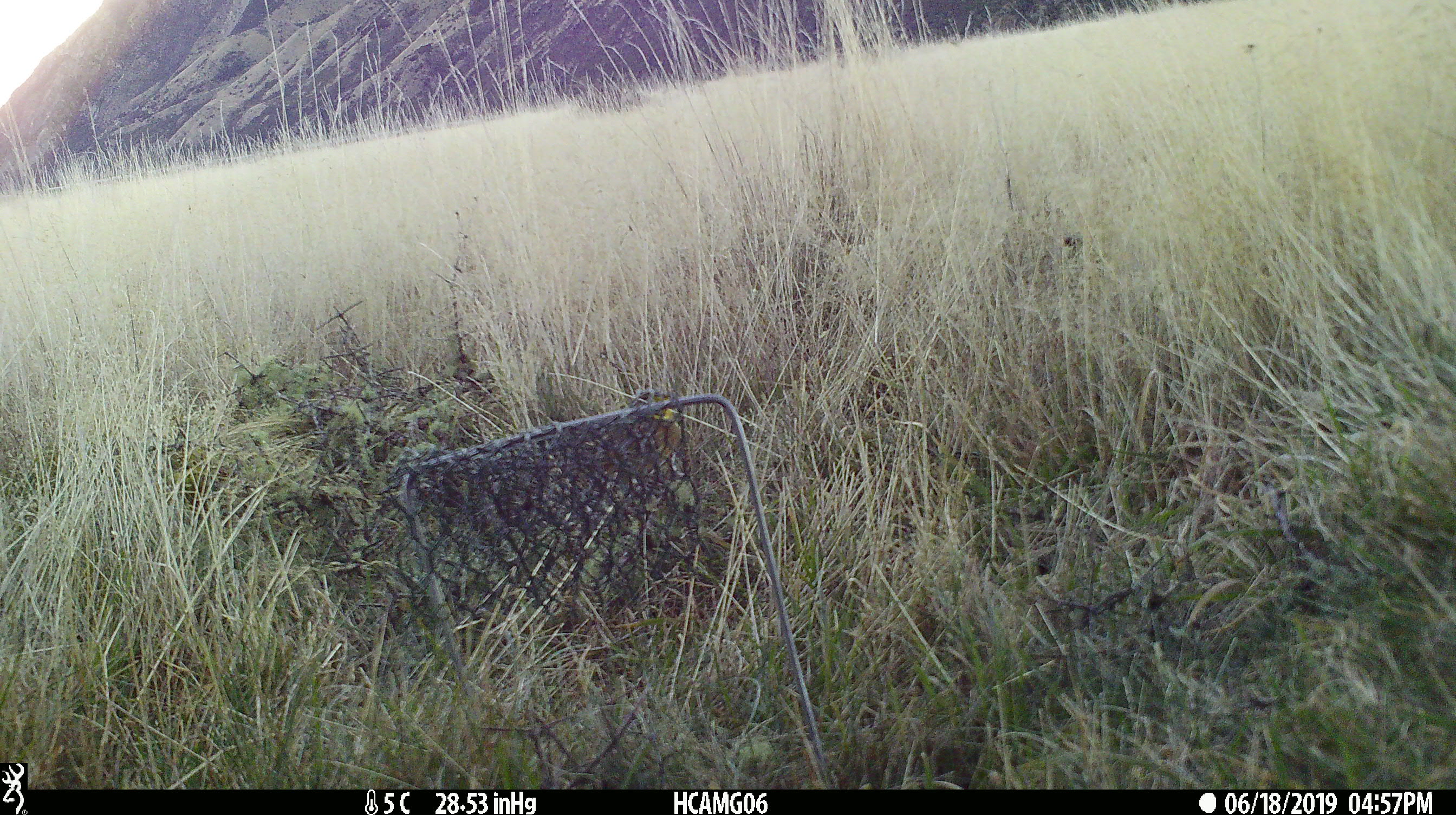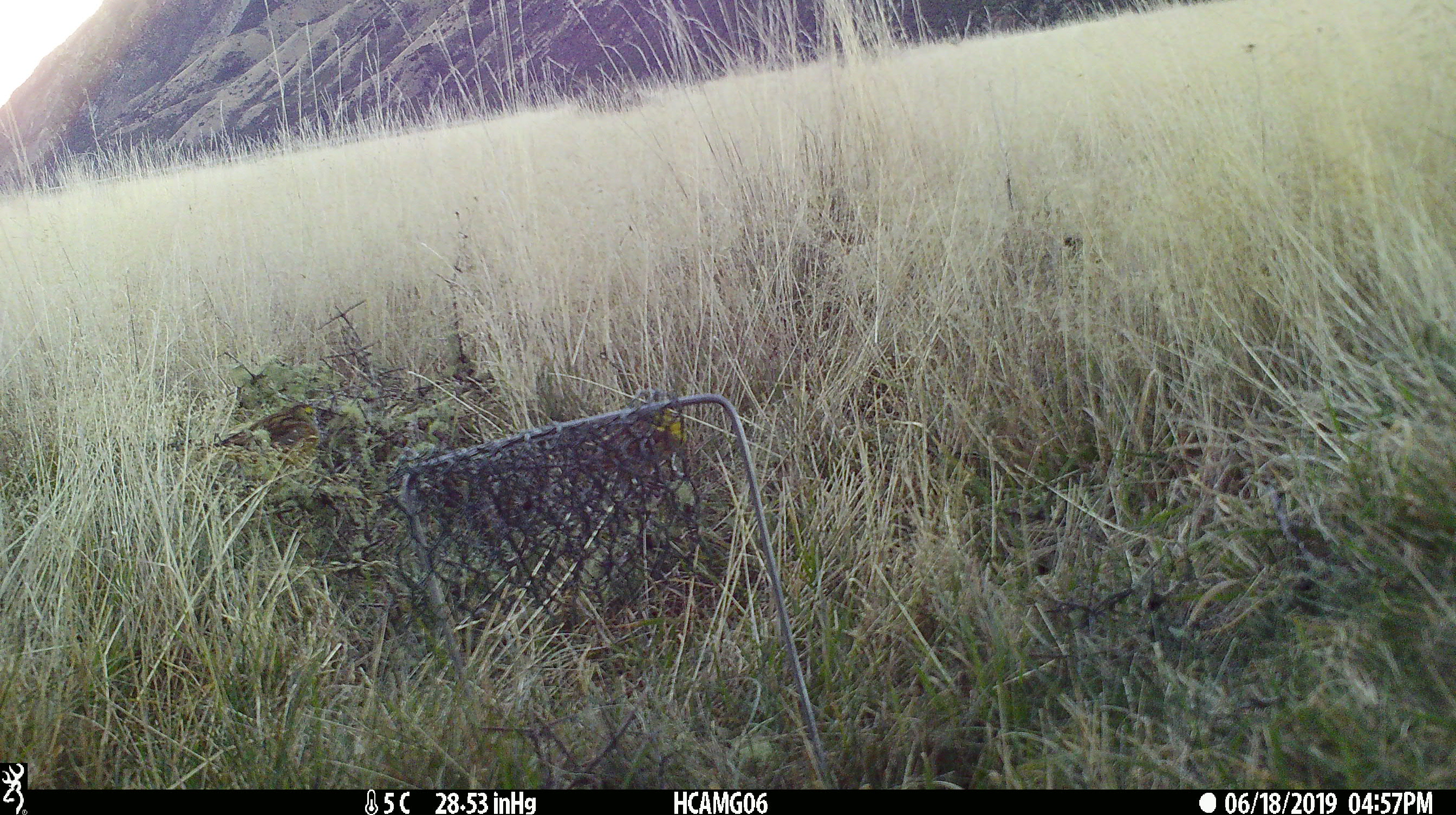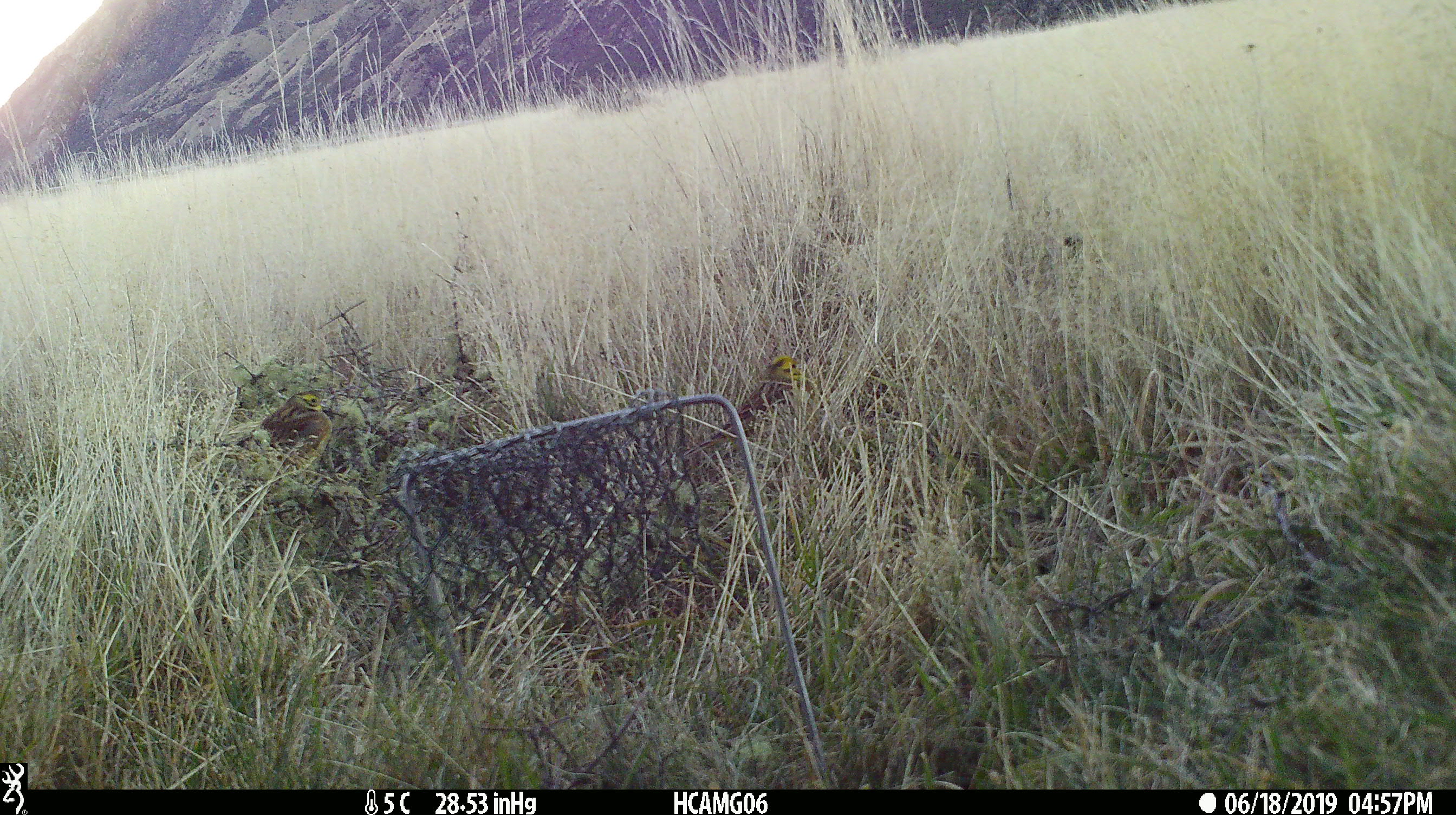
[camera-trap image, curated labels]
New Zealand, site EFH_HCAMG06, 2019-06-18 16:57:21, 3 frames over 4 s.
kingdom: Animalia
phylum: Chordata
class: Aves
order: Passeriformes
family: Emberizidae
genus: Emberiza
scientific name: Emberiza citrinella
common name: yellowhammer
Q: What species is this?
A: Yellowhammer (Emberiza citrinella).